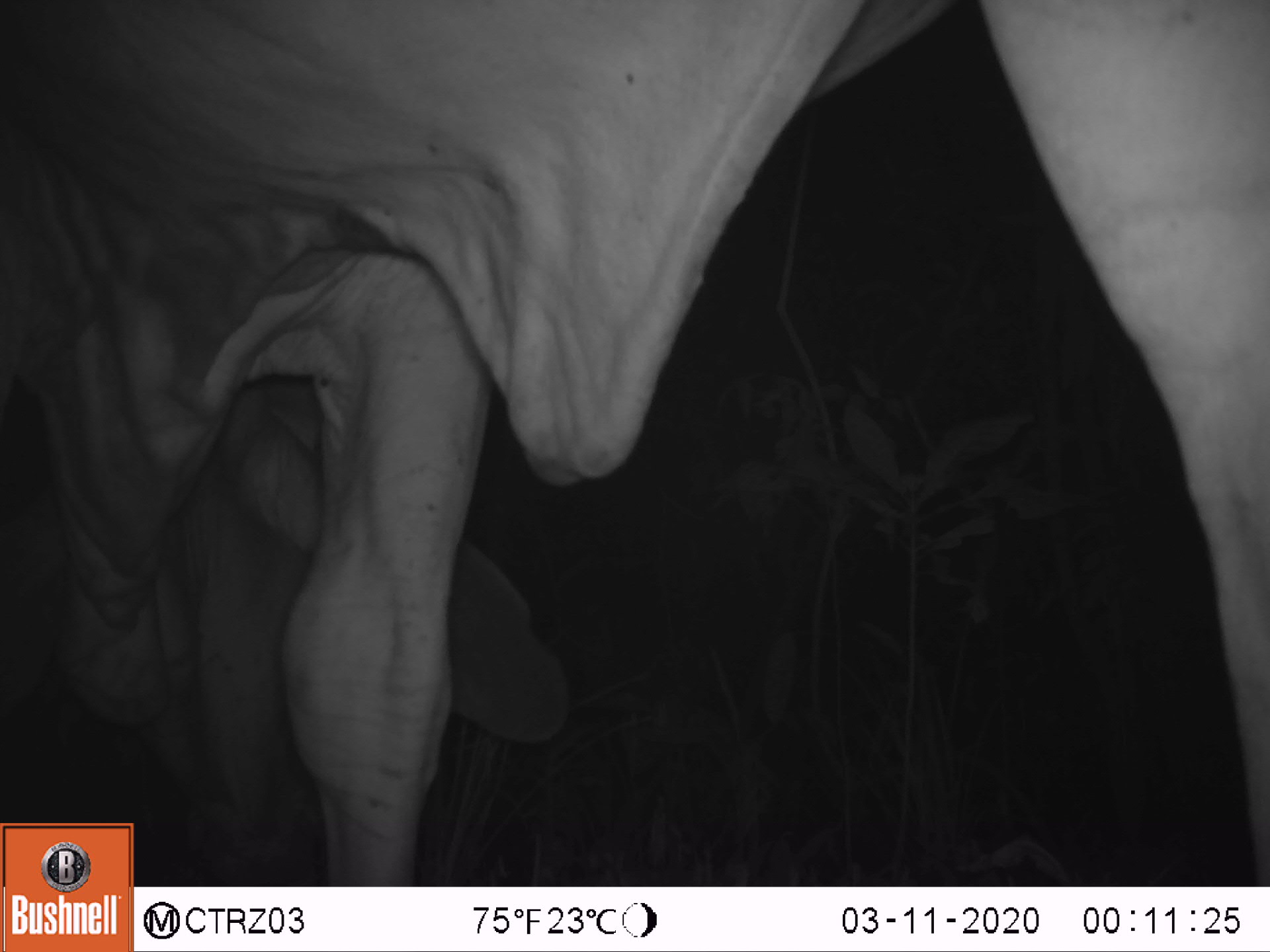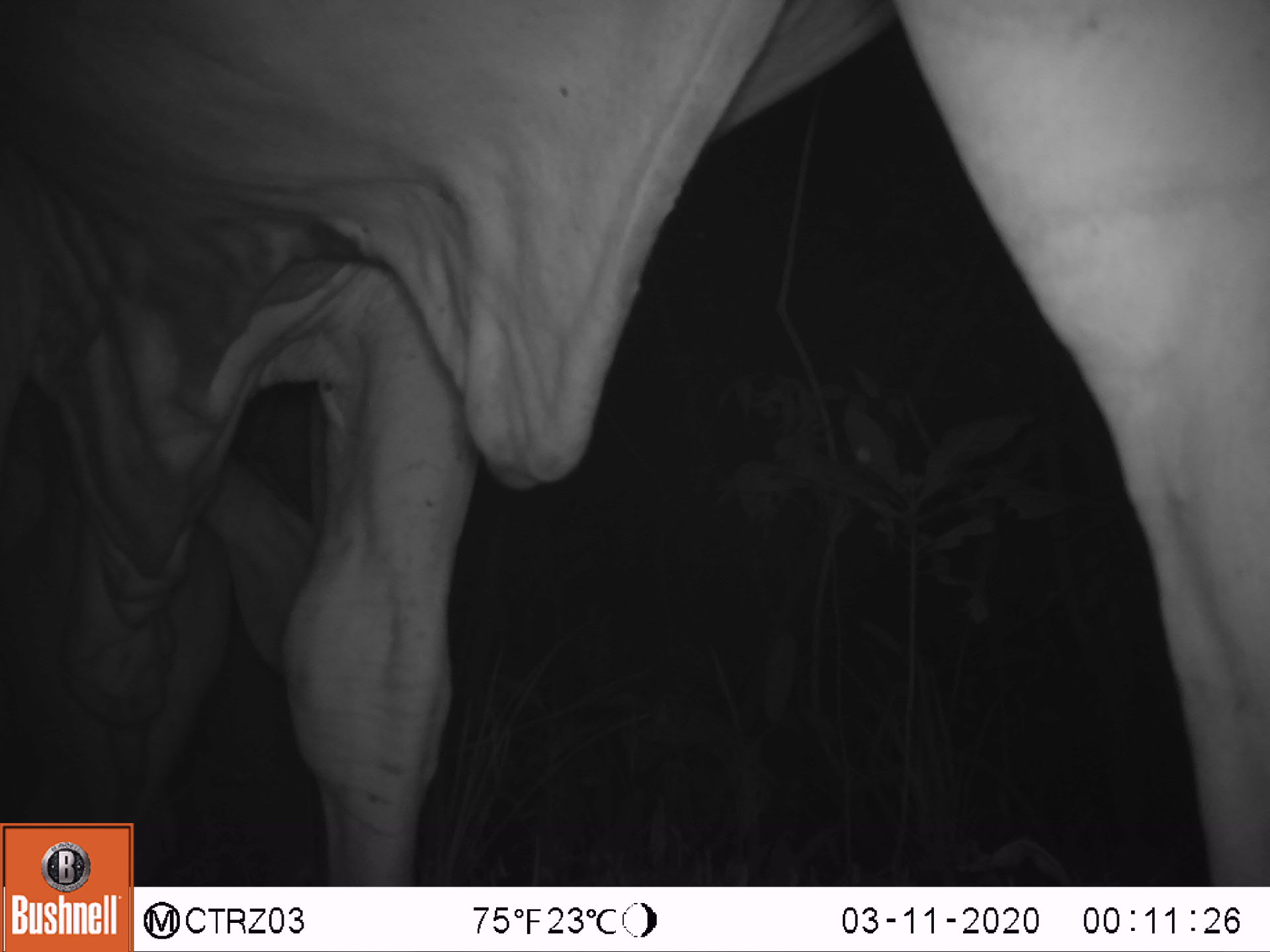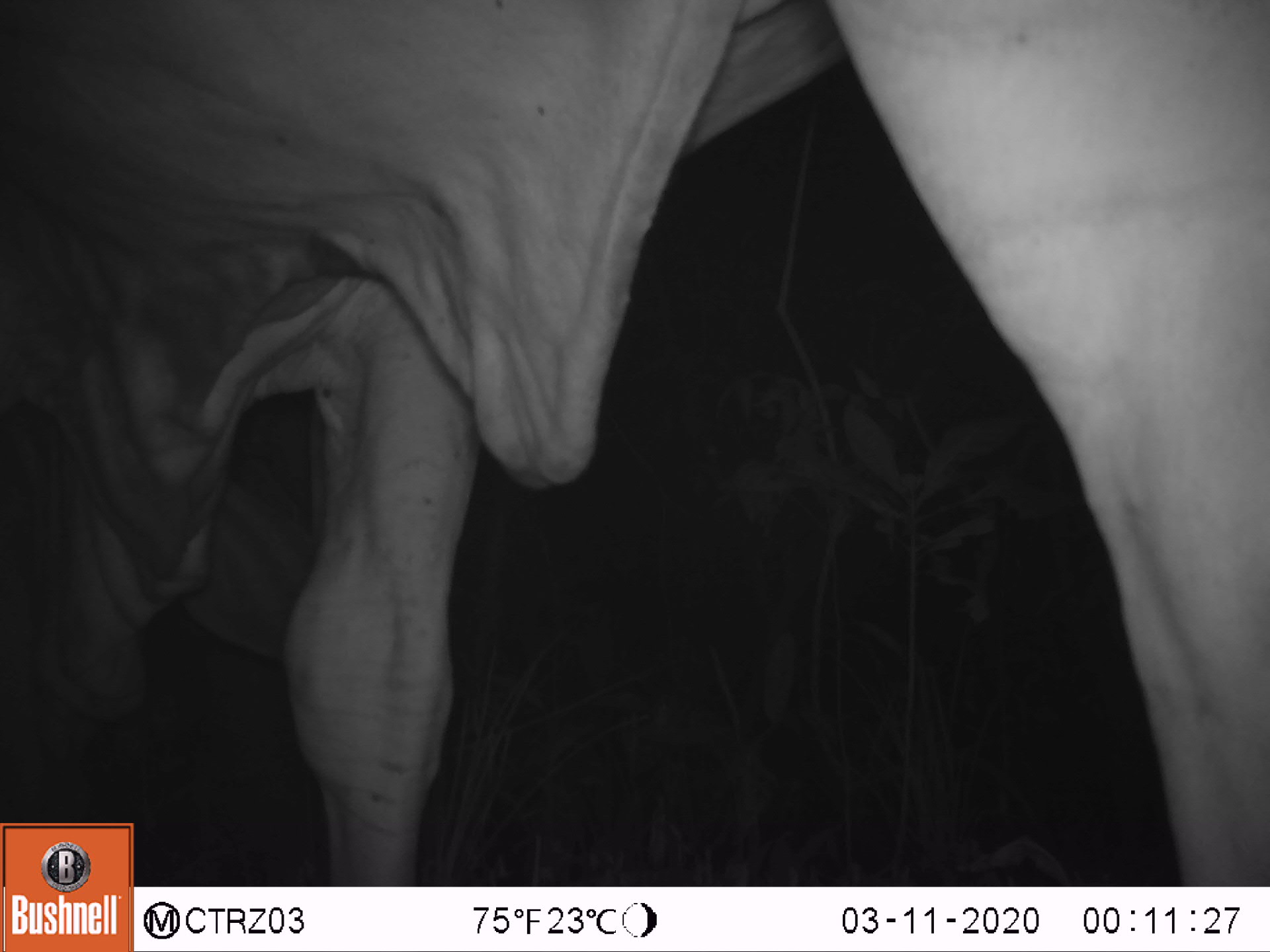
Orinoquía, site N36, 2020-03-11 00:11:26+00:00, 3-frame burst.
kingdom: Animalia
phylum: Chordata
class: Mammalia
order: Artiodactyla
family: Bovidae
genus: Bos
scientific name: Bos taurus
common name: cow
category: cattle